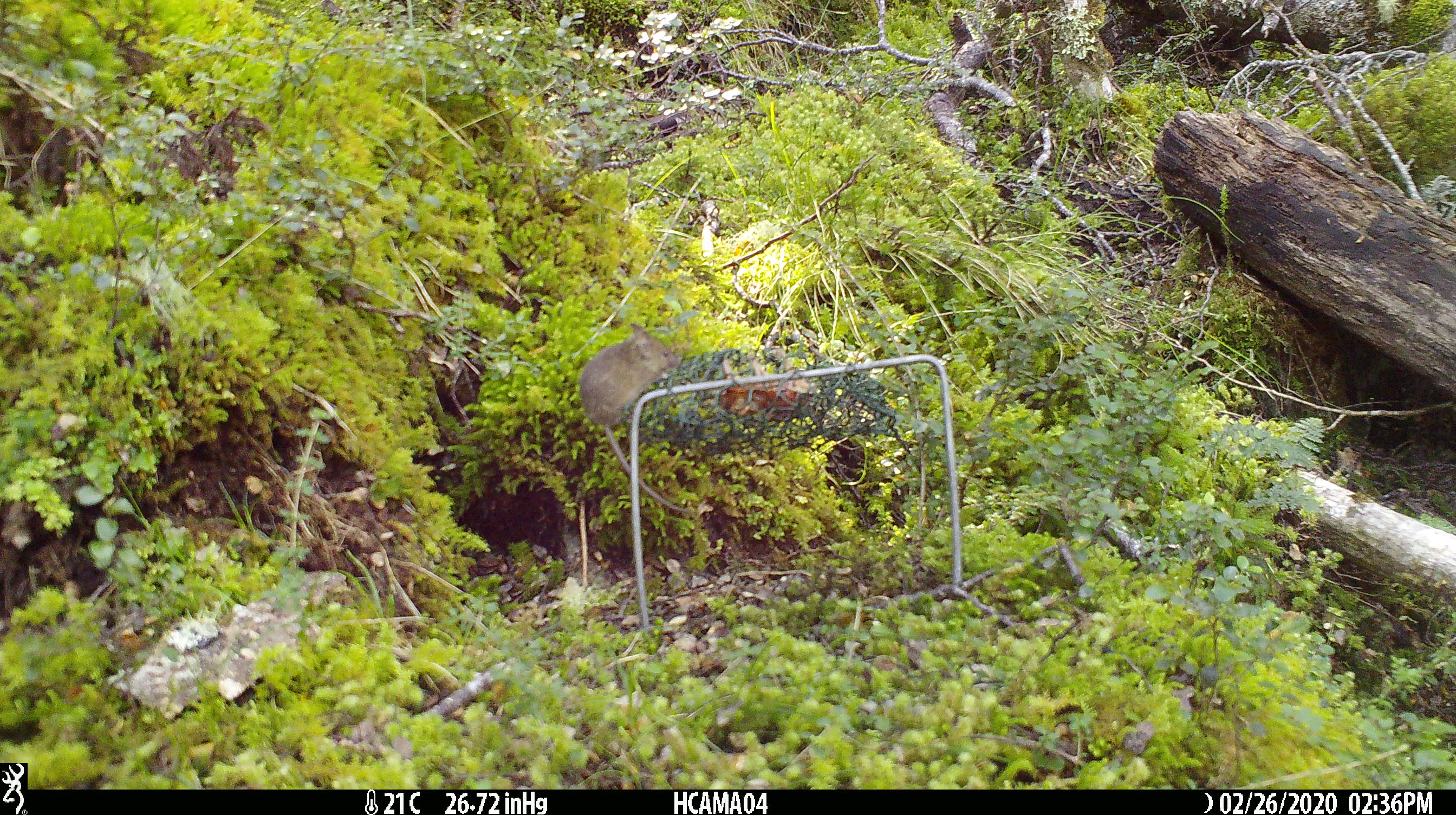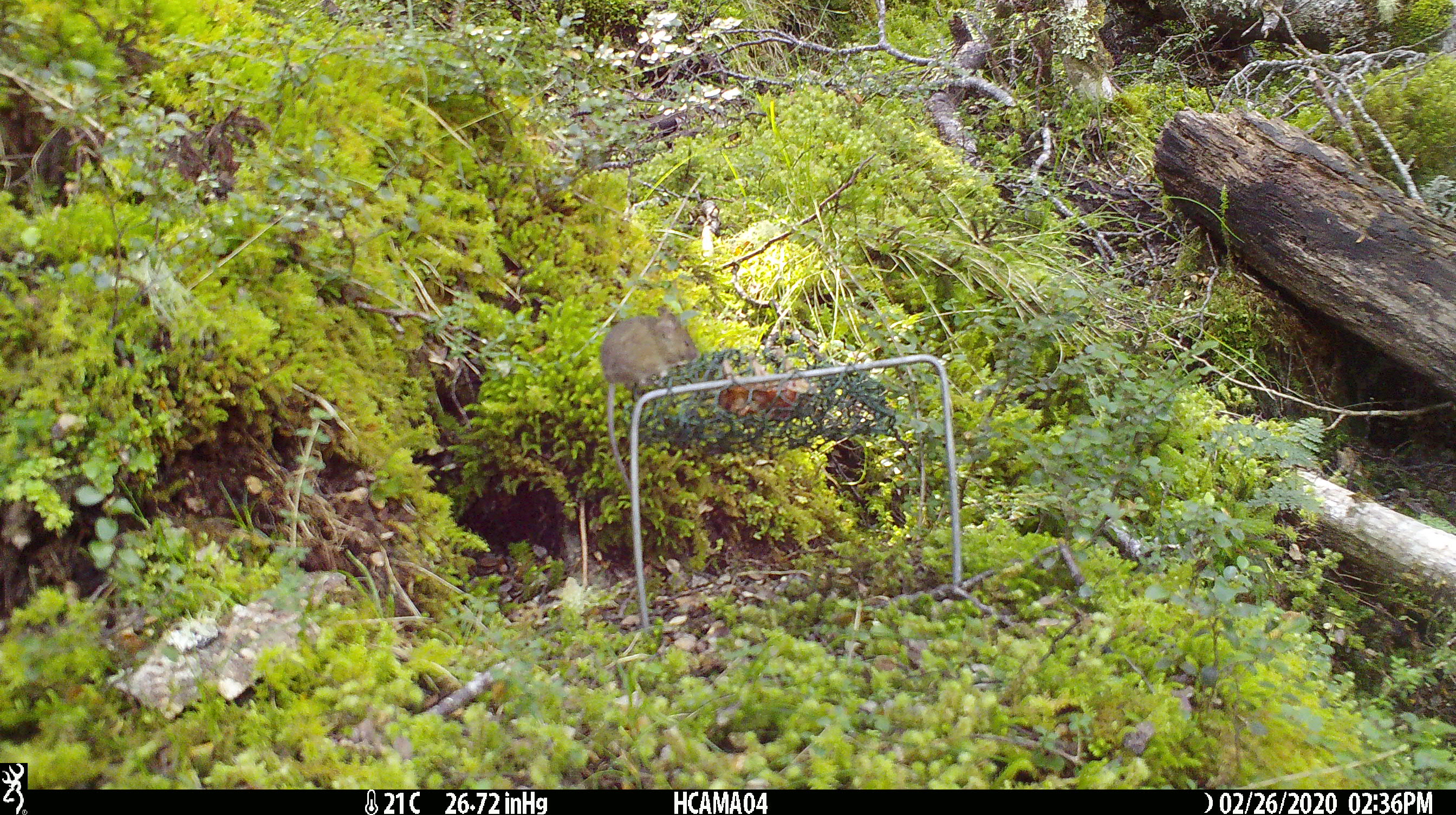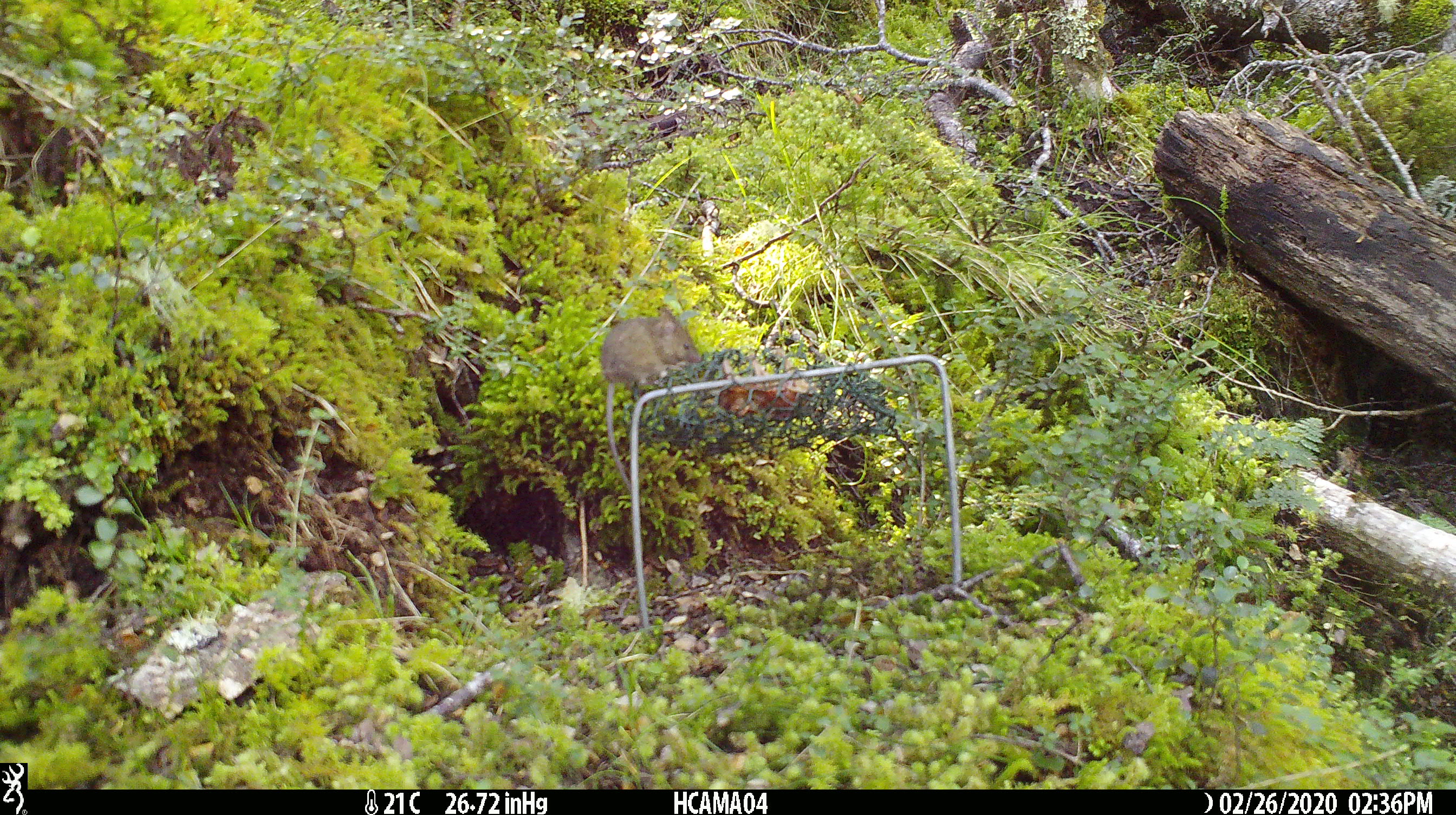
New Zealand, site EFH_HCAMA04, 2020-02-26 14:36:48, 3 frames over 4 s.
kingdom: Animalia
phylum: Chordata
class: Mammalia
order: Rodentia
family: Muridae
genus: Mus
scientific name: Mus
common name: mouse